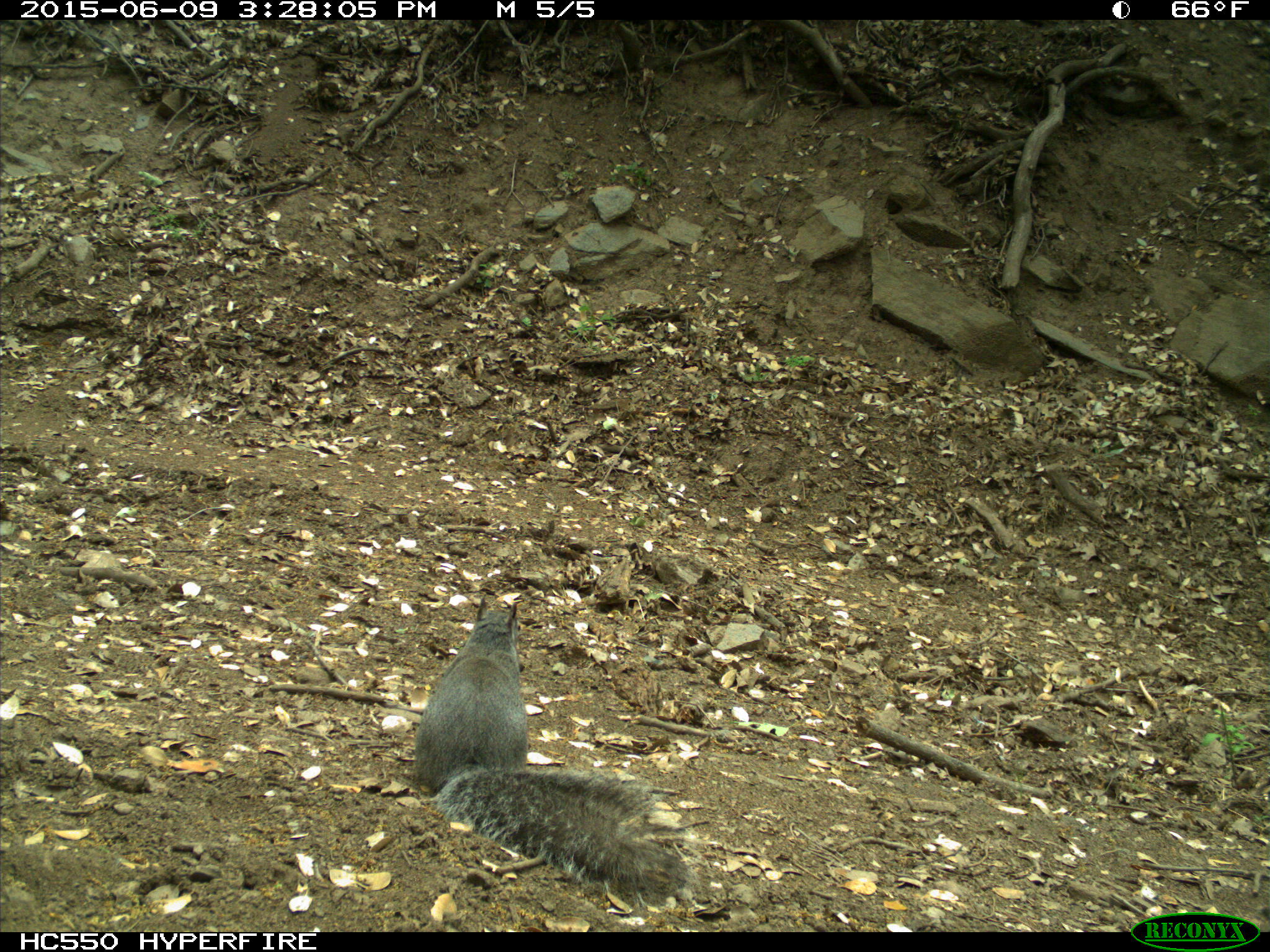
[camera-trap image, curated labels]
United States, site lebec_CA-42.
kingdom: Animalia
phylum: Chordata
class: Mammalia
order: Rodentia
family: Sciuridae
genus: Sciurus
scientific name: Sciurus carolinensis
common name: eastern gray squirrel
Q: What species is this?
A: Sciurus carolinensis (eastern gray squirrel).